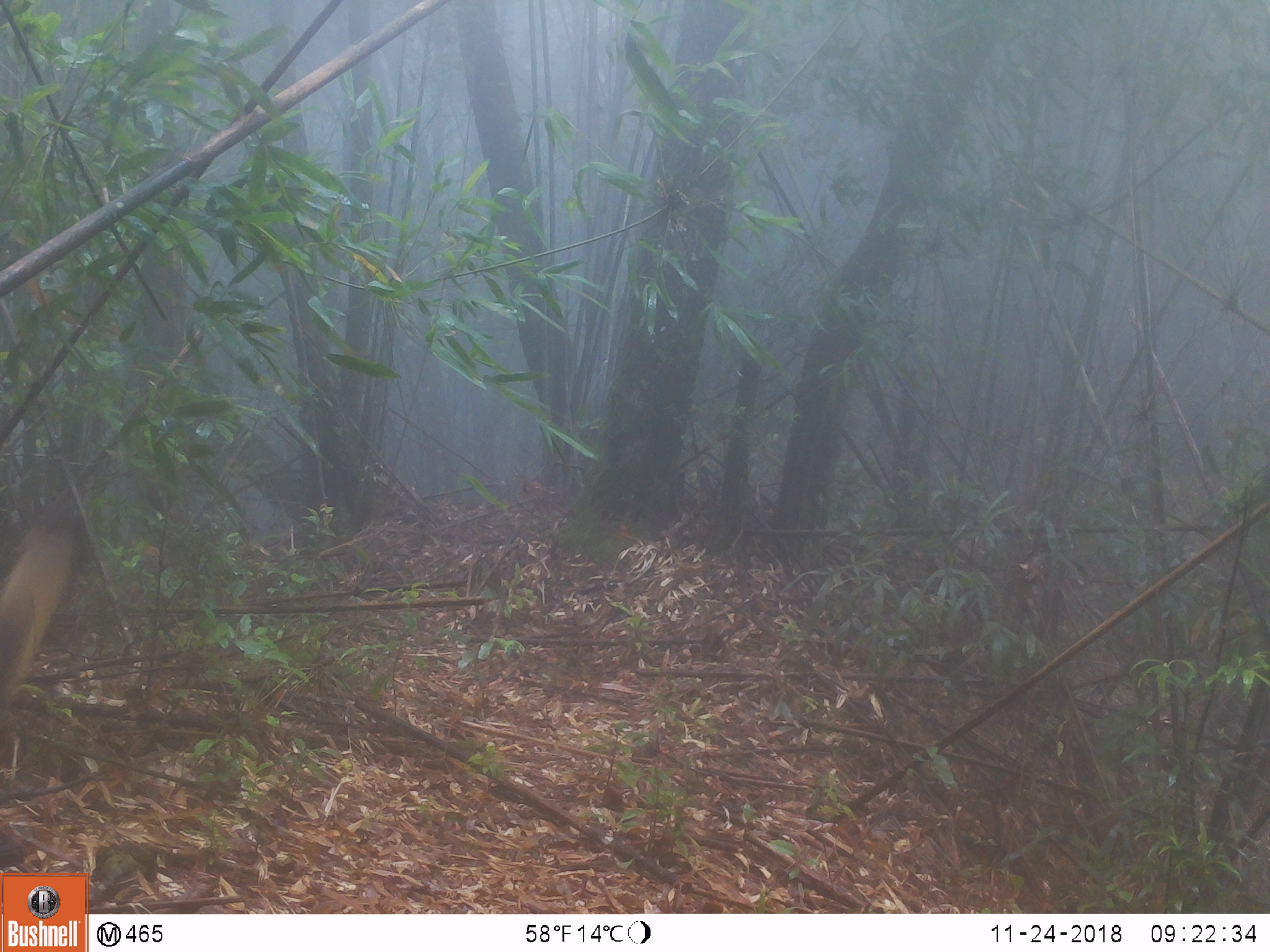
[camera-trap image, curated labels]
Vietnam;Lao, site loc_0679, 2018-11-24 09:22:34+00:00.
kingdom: Animalia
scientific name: Animalia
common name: animal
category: unidentified animal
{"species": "unidentified animal (animal) (Animalia)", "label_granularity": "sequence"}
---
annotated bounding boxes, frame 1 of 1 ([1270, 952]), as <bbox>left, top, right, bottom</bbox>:
unidentified animal: <bbox>0, 510, 76, 717</bbox>